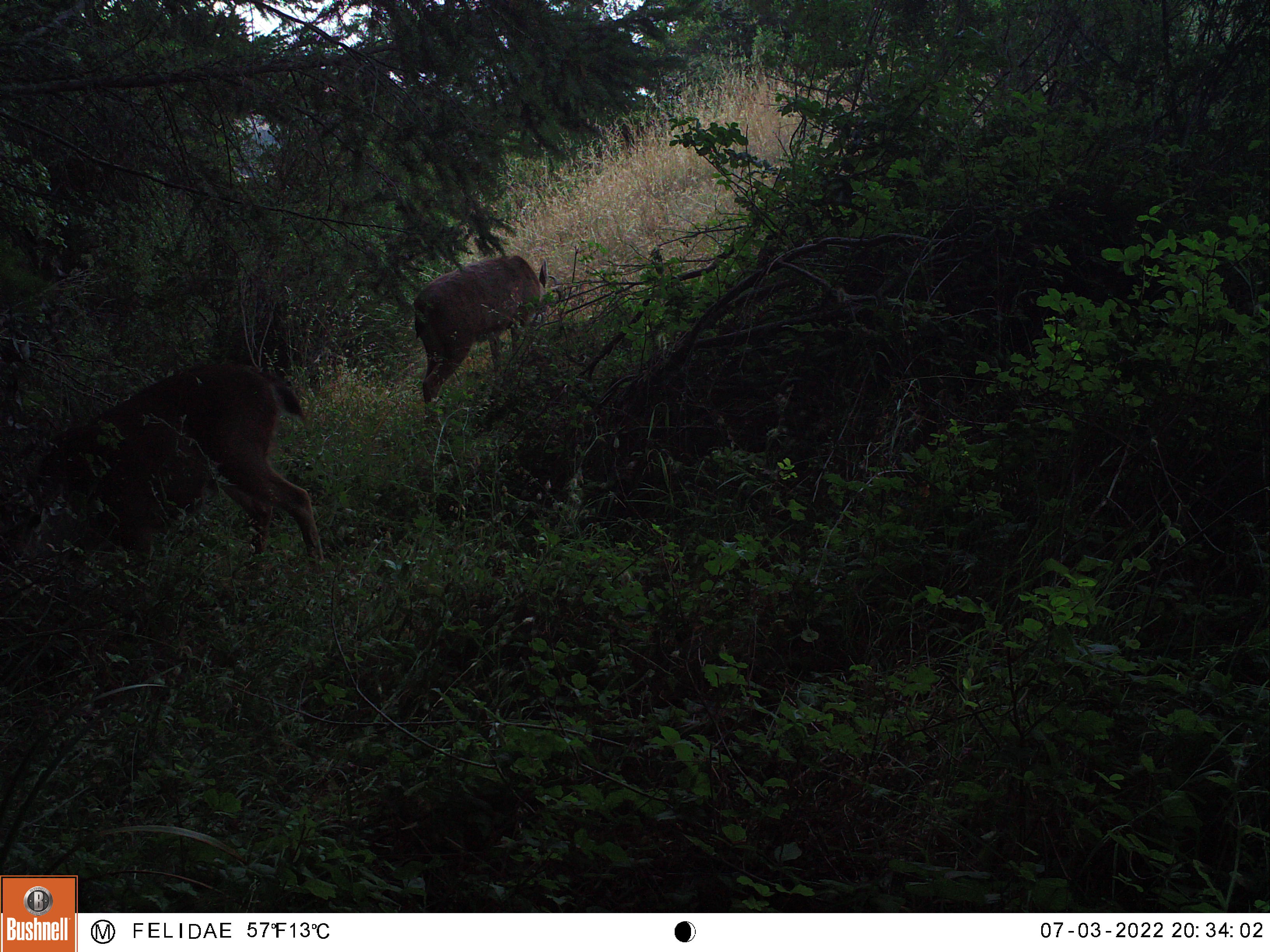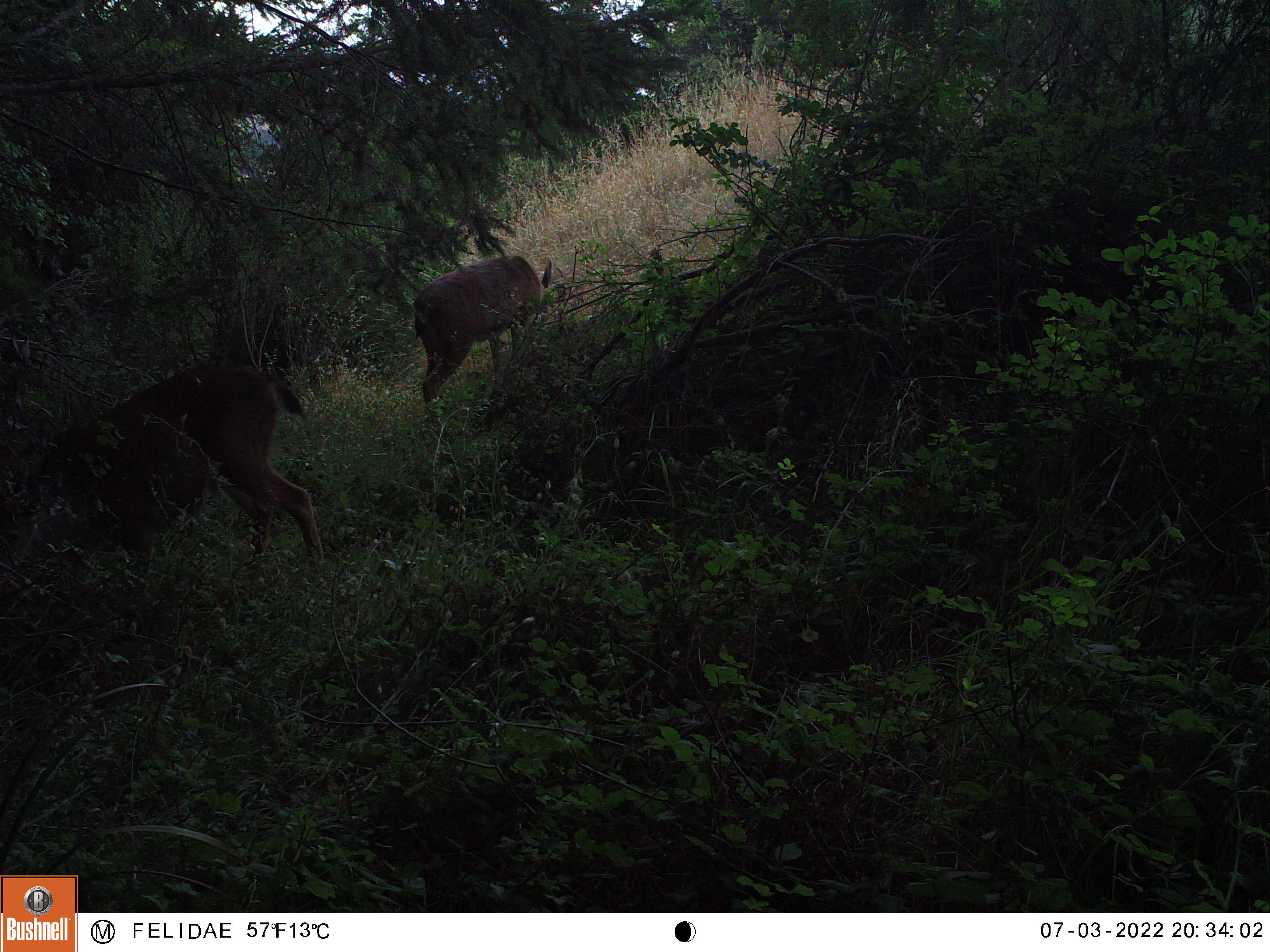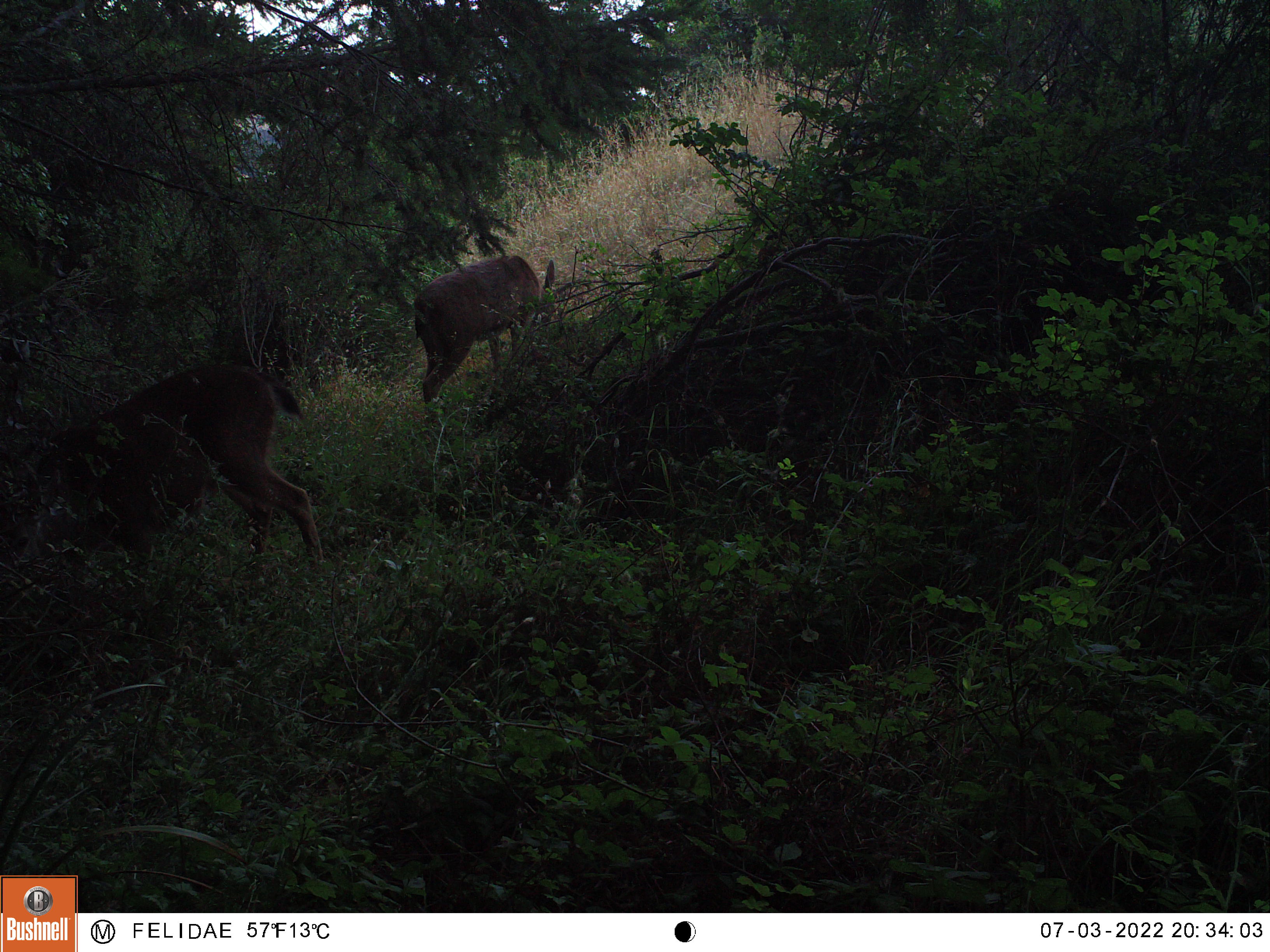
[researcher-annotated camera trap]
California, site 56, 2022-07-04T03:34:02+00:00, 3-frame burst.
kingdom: Animalia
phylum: Chordata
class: Mammalia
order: Artiodactyla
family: Cervidae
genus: Odocoileus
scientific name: Odocoileus hemionus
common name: mule deer